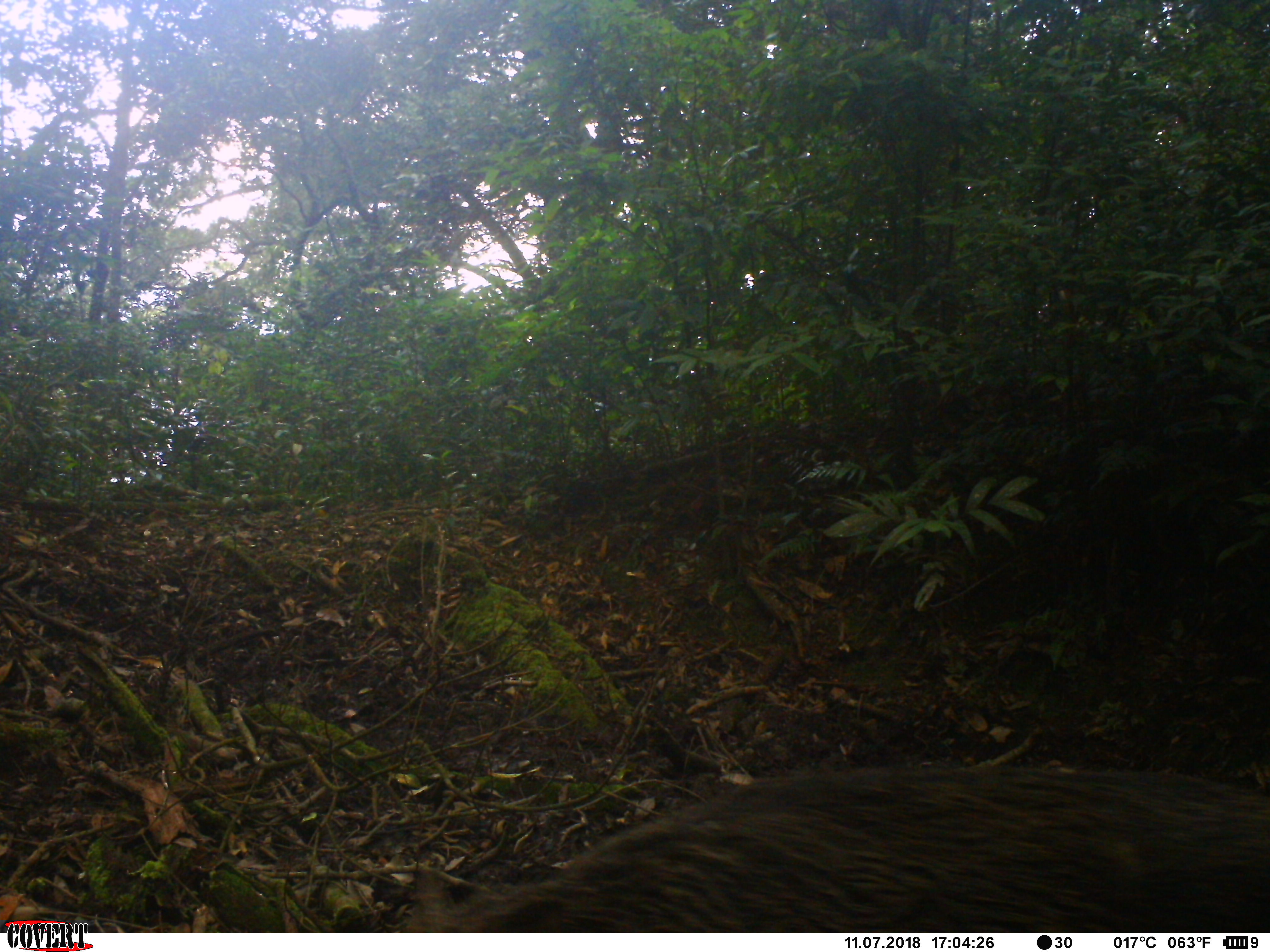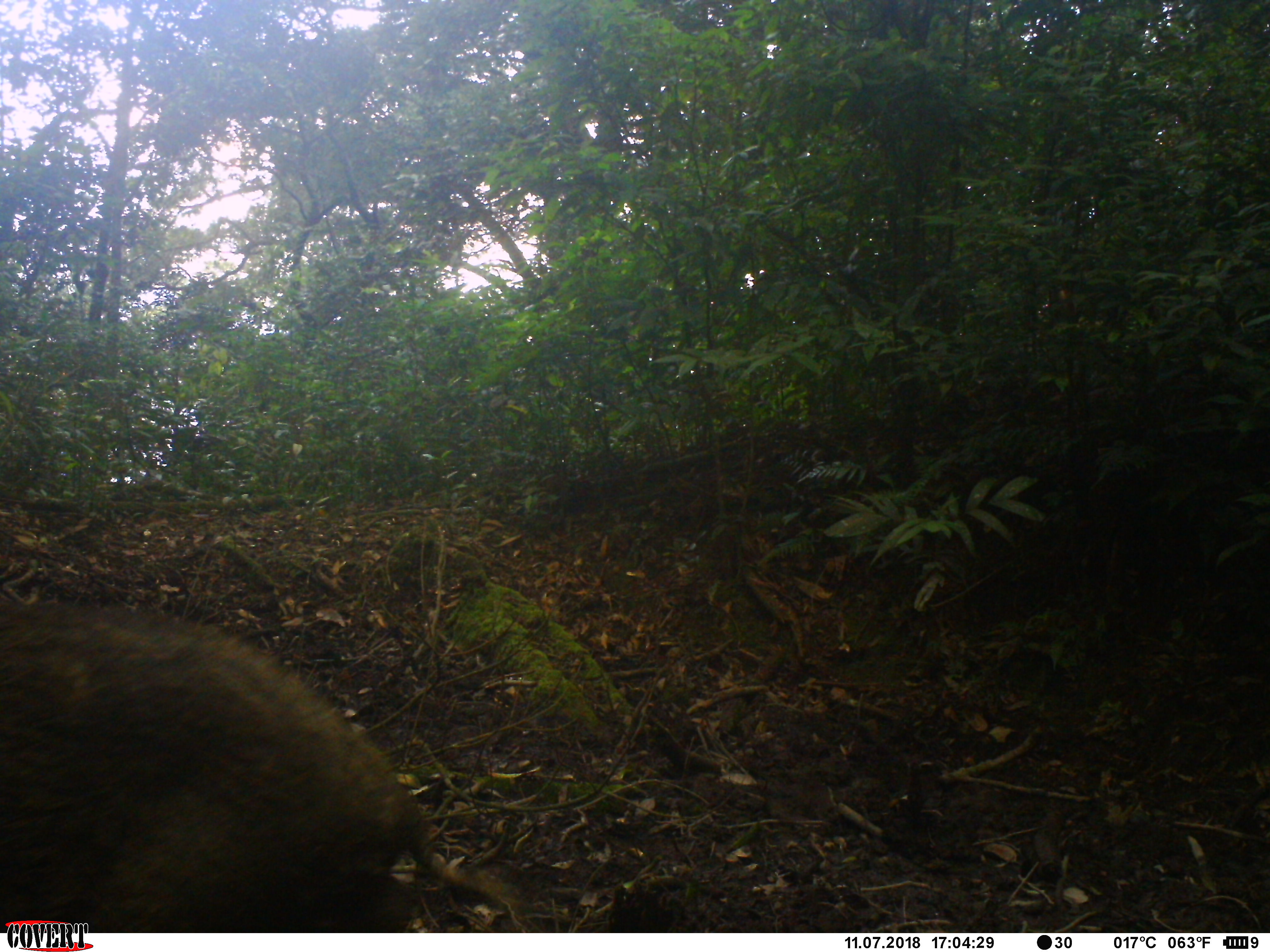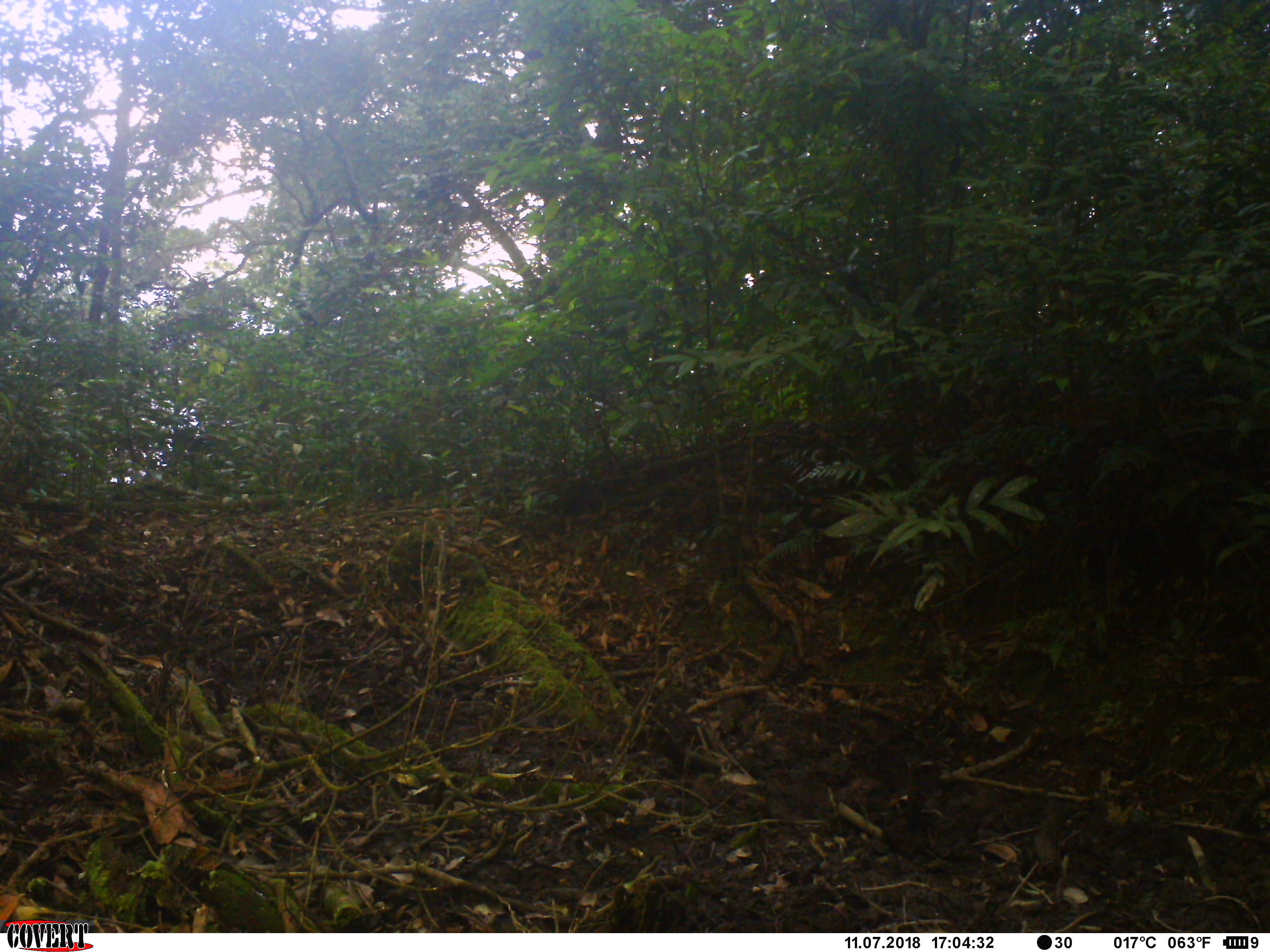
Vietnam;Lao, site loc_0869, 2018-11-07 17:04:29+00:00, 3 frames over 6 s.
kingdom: Animalia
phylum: Chordata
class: Mammalia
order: Artiodactyla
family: Suidae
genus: Sus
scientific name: Sus scrofa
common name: eurasian wild pig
Eurasian wild pig (Sus scrofa). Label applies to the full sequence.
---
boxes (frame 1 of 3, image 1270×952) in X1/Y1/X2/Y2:
eurasian wild pig: 405/769/1269/932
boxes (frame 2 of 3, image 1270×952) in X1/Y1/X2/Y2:
eurasian wild pig: 0/599/513/932